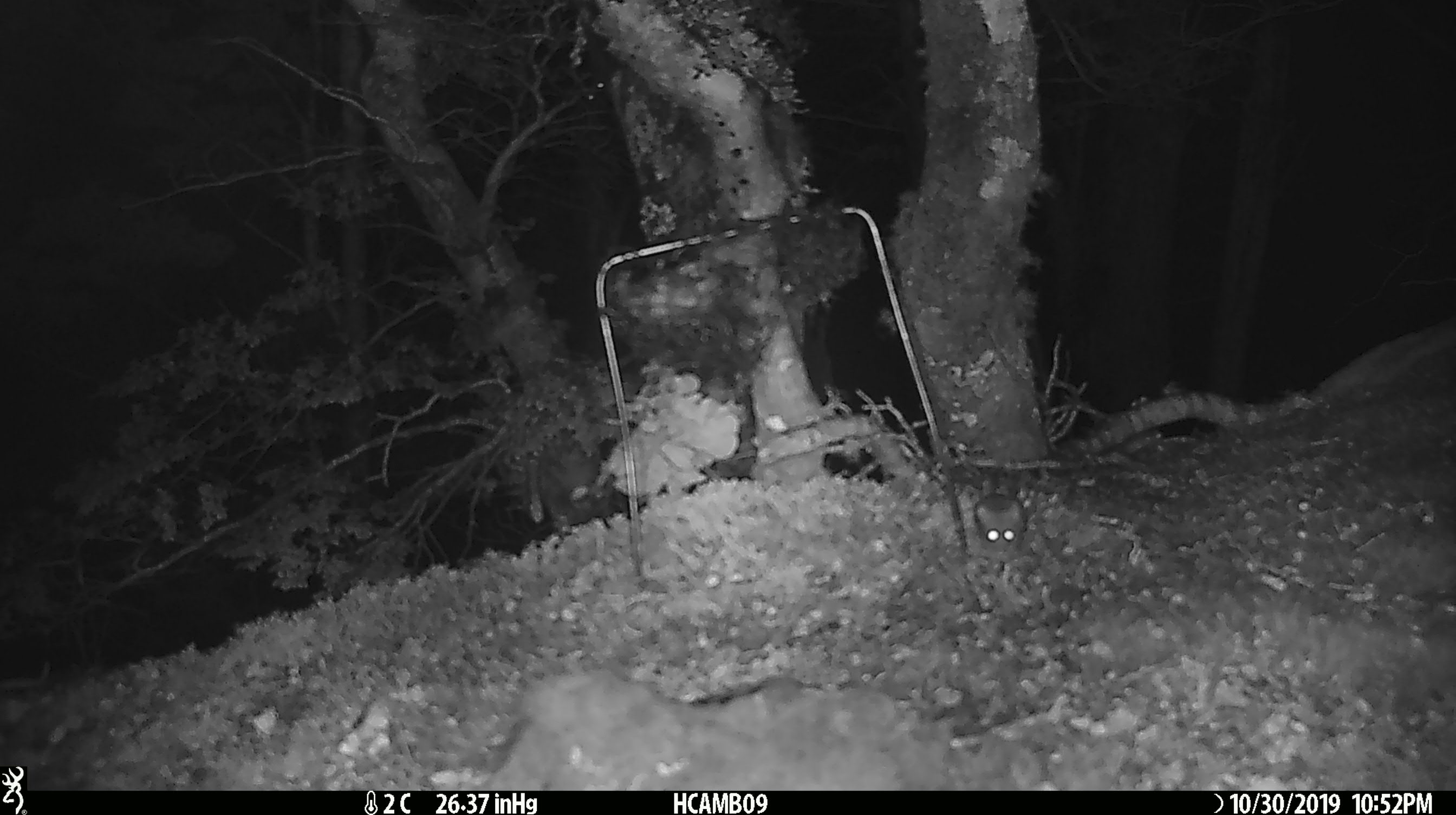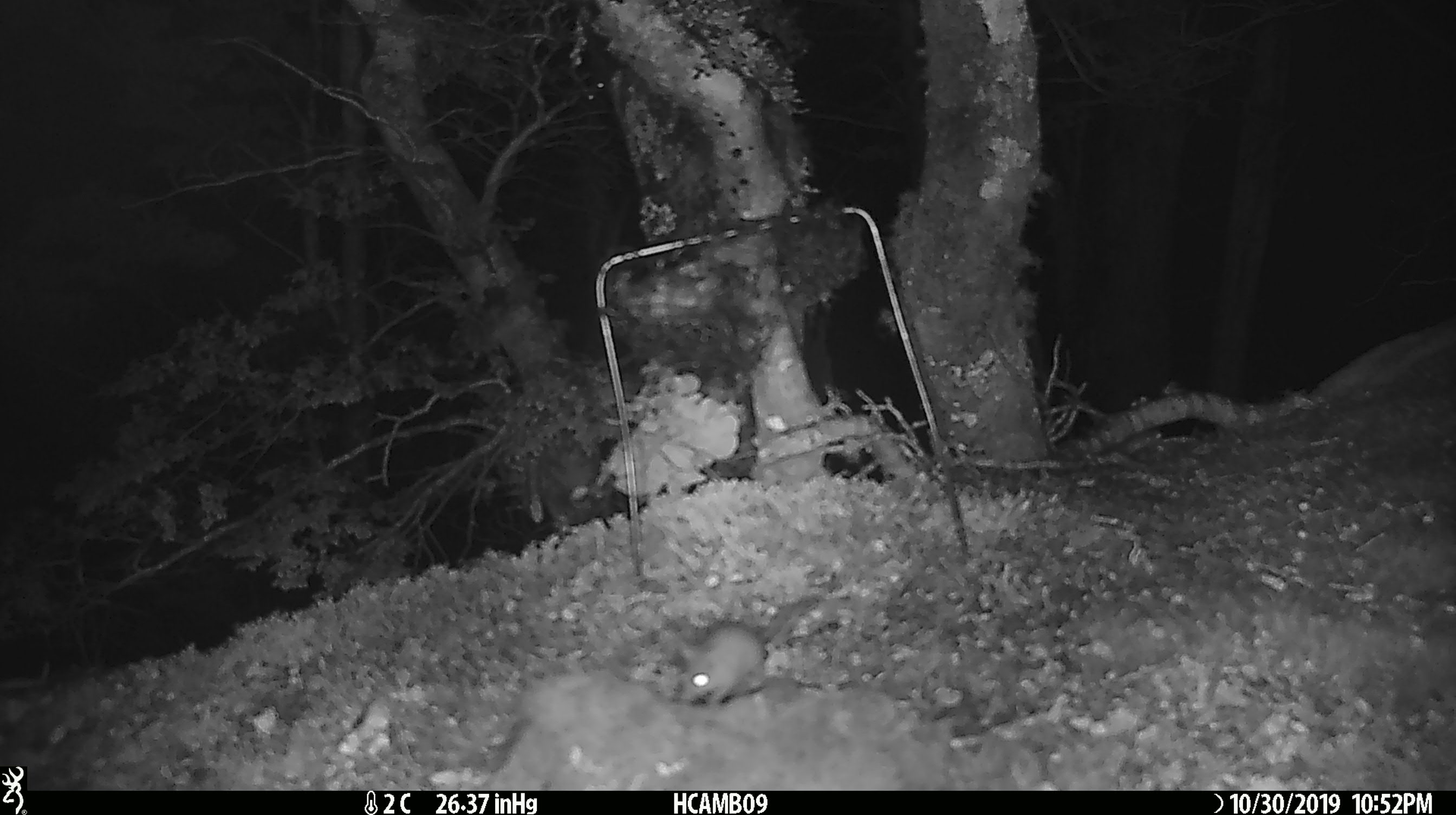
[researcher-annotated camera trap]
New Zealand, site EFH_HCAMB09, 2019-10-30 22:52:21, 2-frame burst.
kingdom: Animalia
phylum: Chordata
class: Mammalia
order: Rodentia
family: Muridae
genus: Mus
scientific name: Mus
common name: mouse